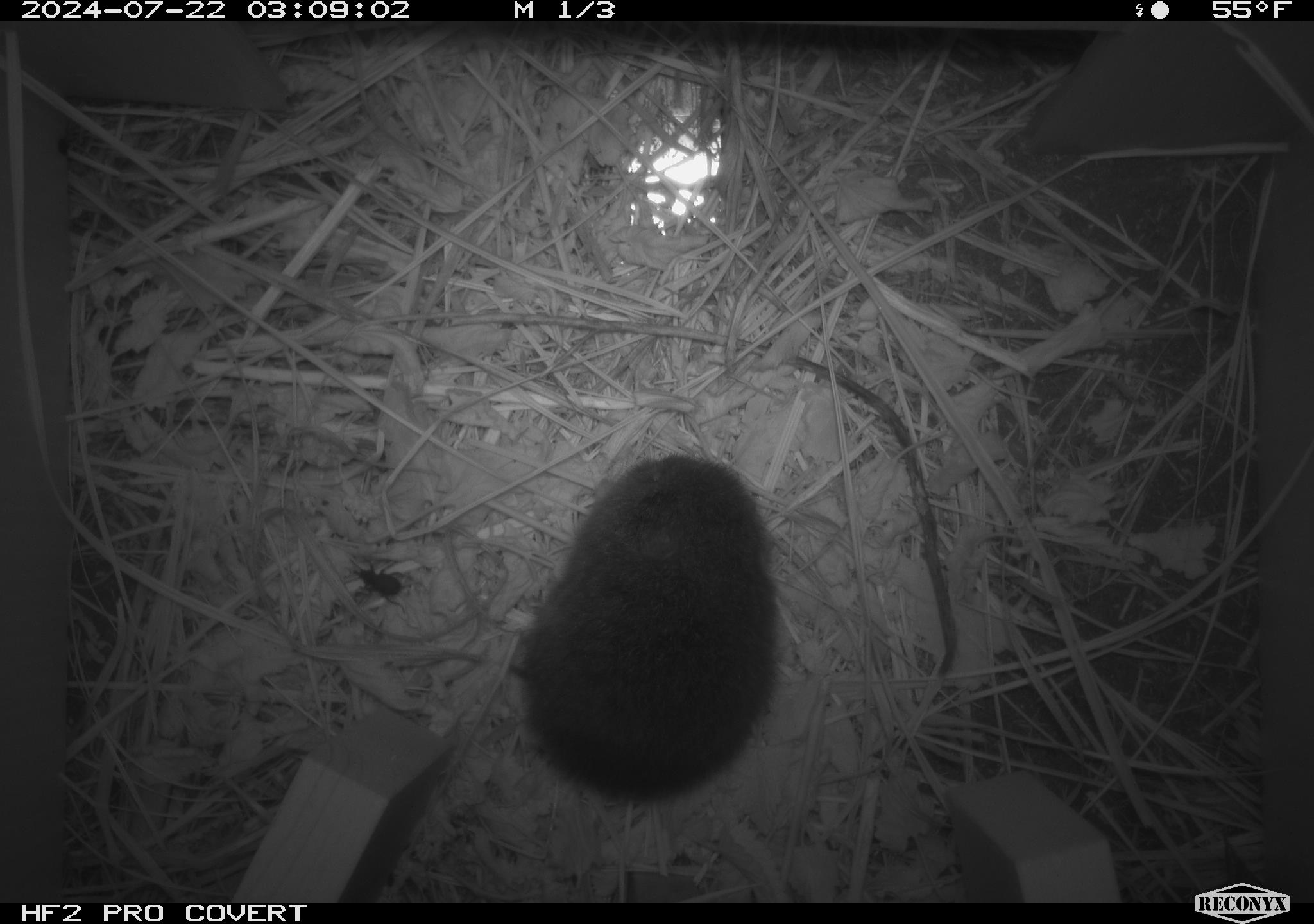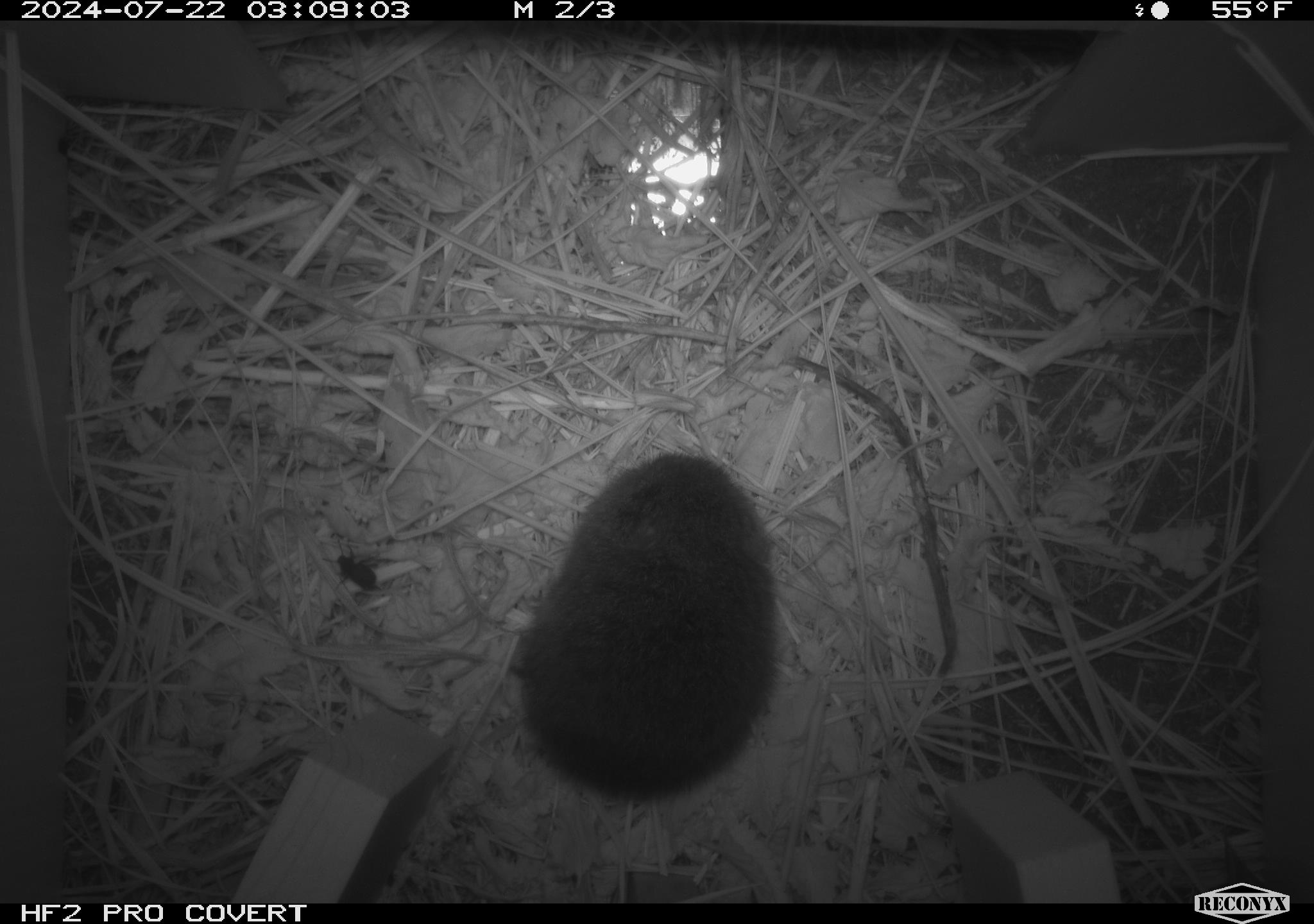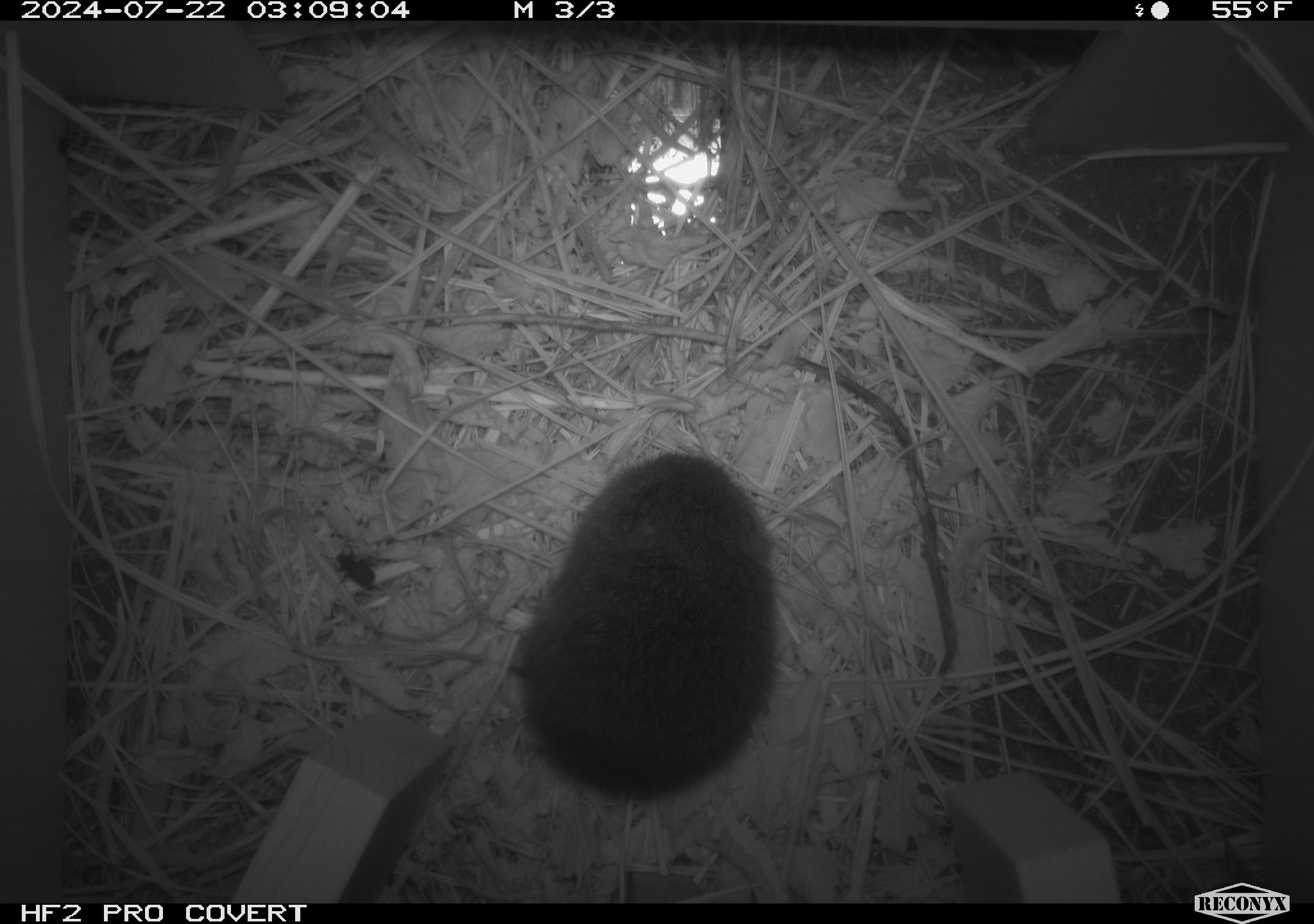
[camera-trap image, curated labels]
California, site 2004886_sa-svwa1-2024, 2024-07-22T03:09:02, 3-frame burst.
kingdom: Animalia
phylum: Chordata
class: Mammalia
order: Rodentia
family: Cricetidae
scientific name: Arvicolinae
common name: voles, lemmings, and muskrats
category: arvicolinae subfamily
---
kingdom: Animalia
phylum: Arthropoda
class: Insecta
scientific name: Insecta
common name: insect